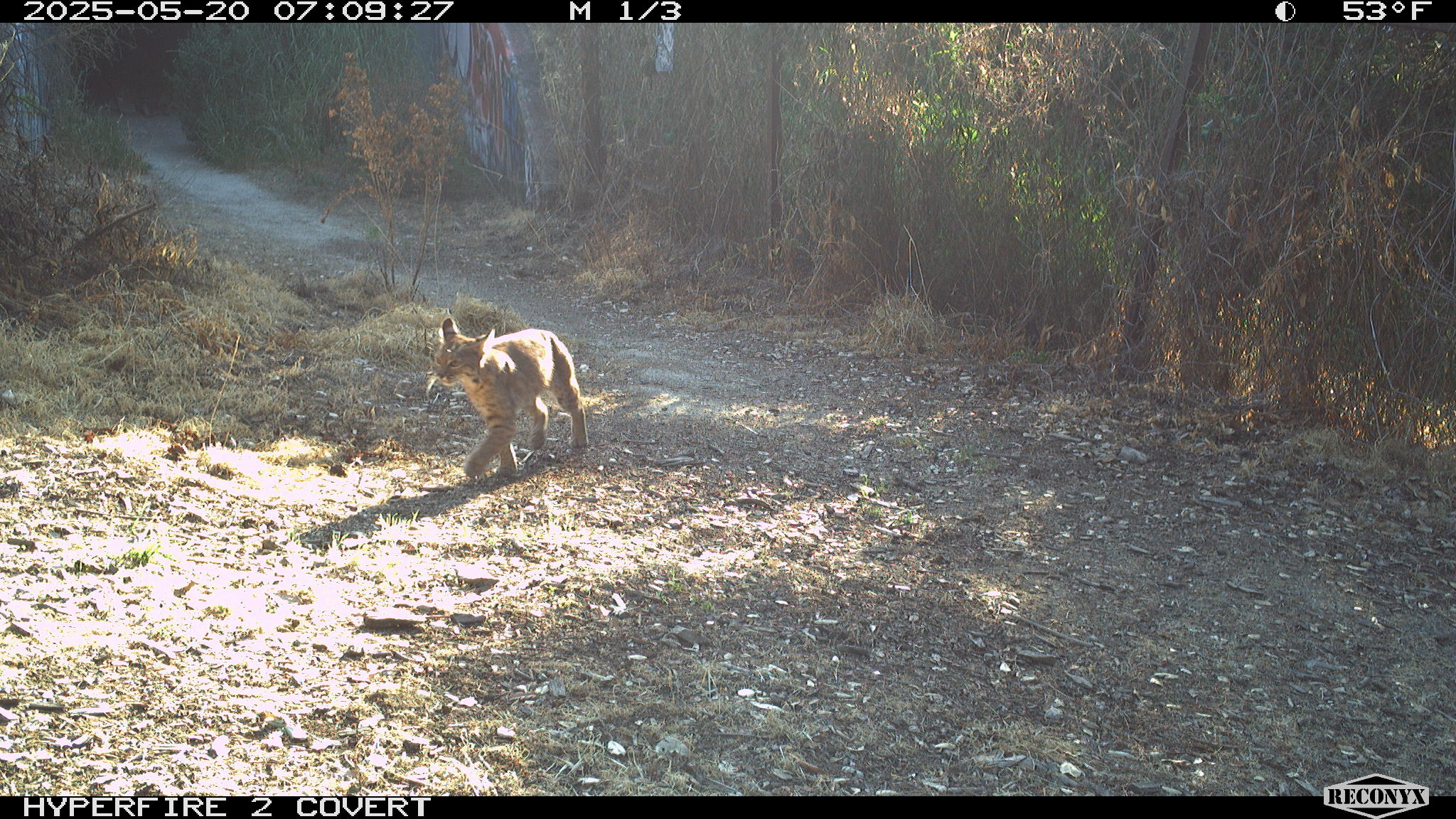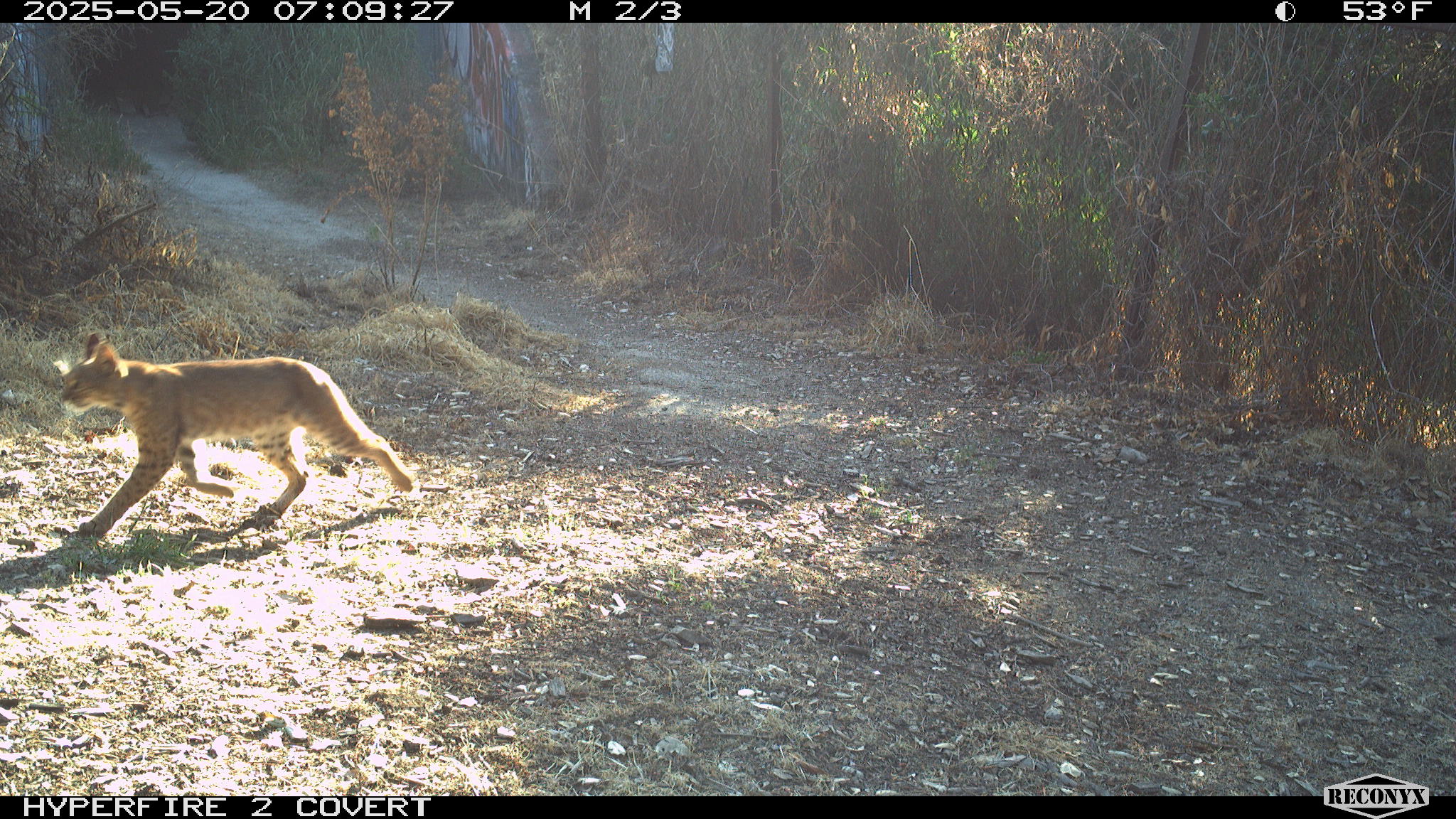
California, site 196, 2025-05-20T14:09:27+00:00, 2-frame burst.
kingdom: Animalia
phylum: Chordata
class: Mammalia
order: Carnivora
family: Felidae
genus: Lynx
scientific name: Lynx rufus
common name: bobcat